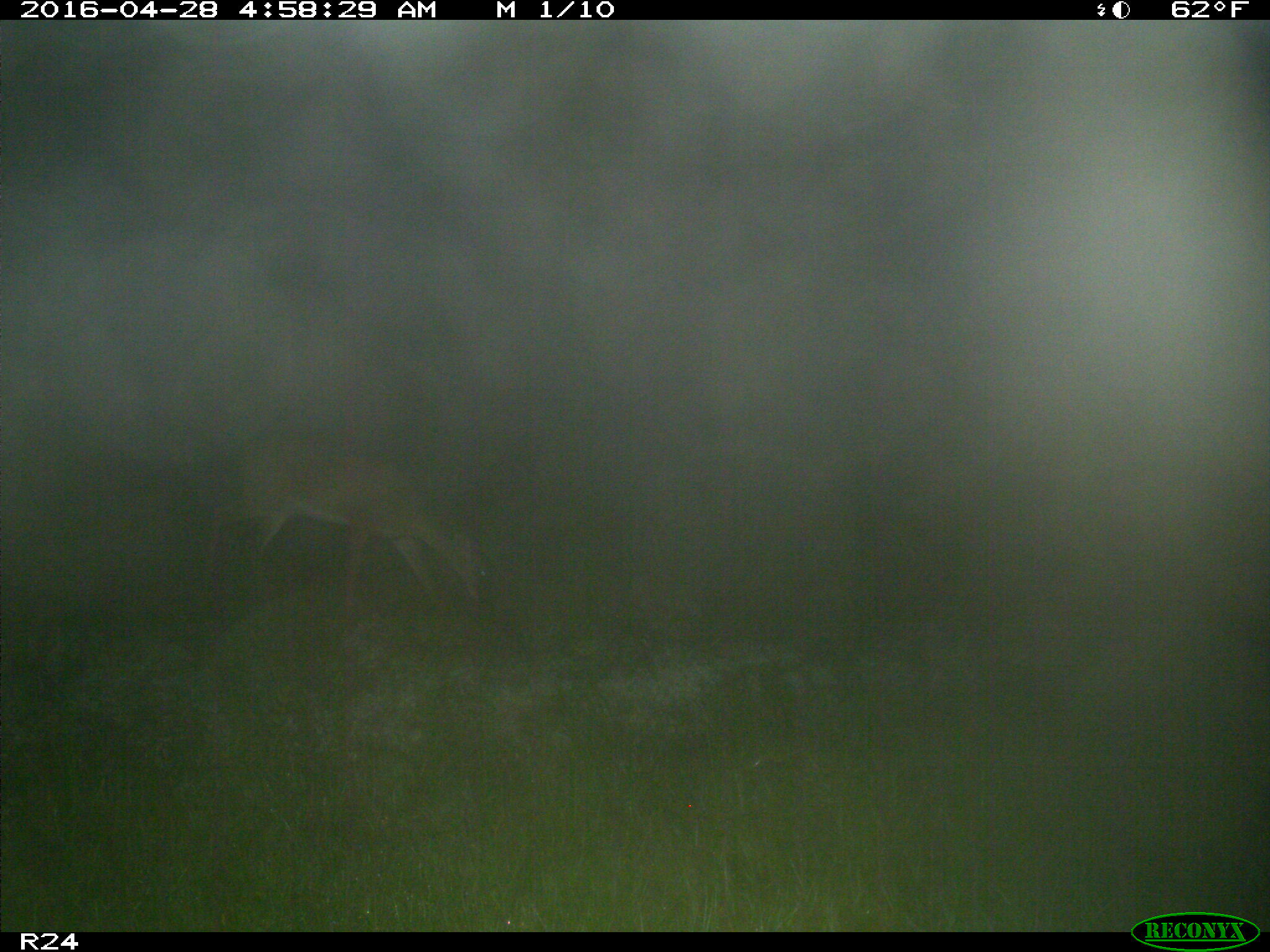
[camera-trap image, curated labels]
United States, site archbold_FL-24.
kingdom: Animalia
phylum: Chordata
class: Mammalia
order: Artiodactyla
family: Cervidae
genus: Odocoileus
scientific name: Odocoileus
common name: deer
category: unidentified deer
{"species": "unidentified deer (deer) (Odocoileus)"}